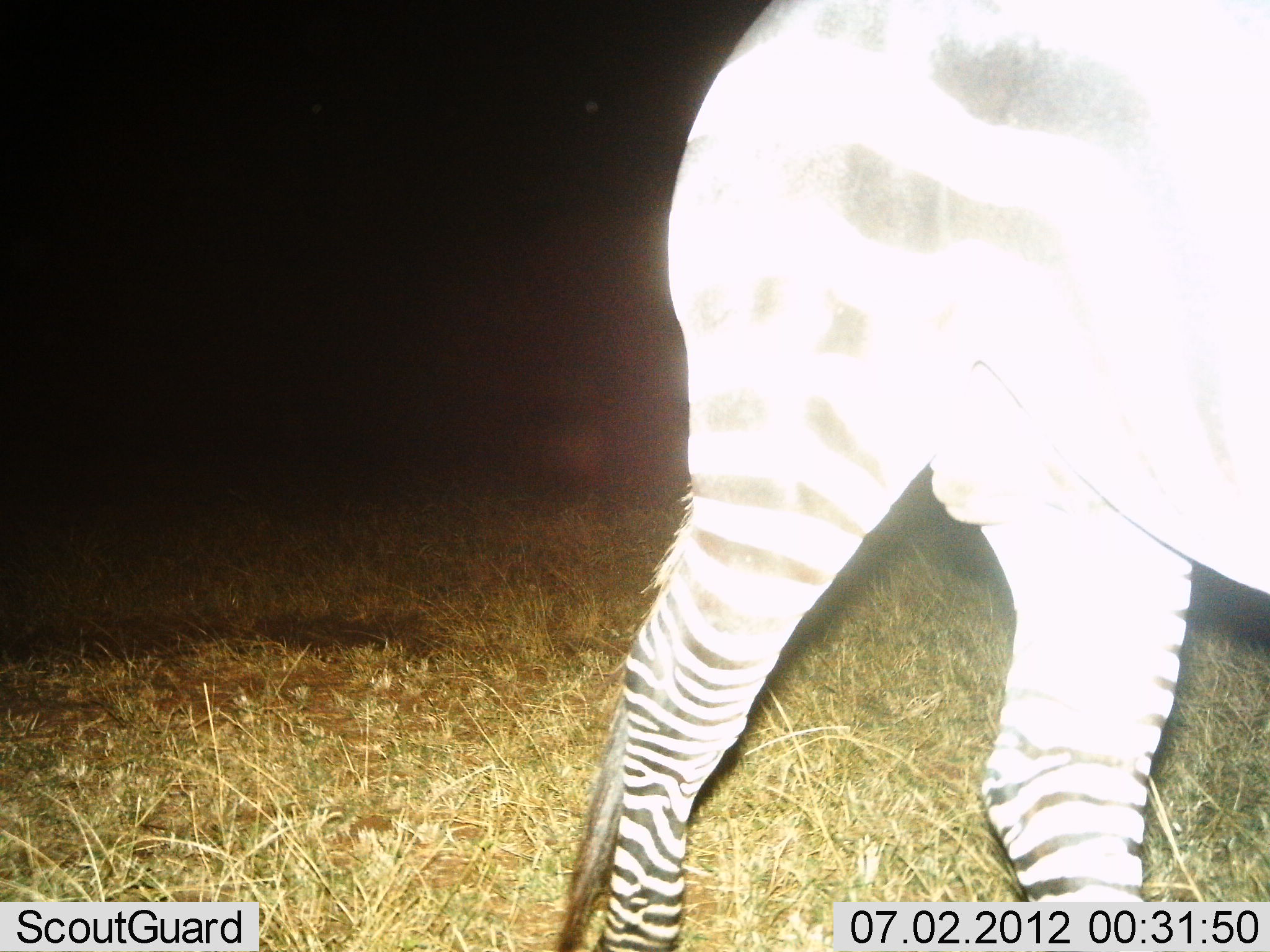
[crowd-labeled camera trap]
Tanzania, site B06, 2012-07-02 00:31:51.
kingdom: Animalia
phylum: Chordata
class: Mammalia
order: Perissodactyla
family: Equidae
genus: Equus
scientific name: Equus quagga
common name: plains zebra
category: zebra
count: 1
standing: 60%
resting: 0%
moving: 40%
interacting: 0%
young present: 0%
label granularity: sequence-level